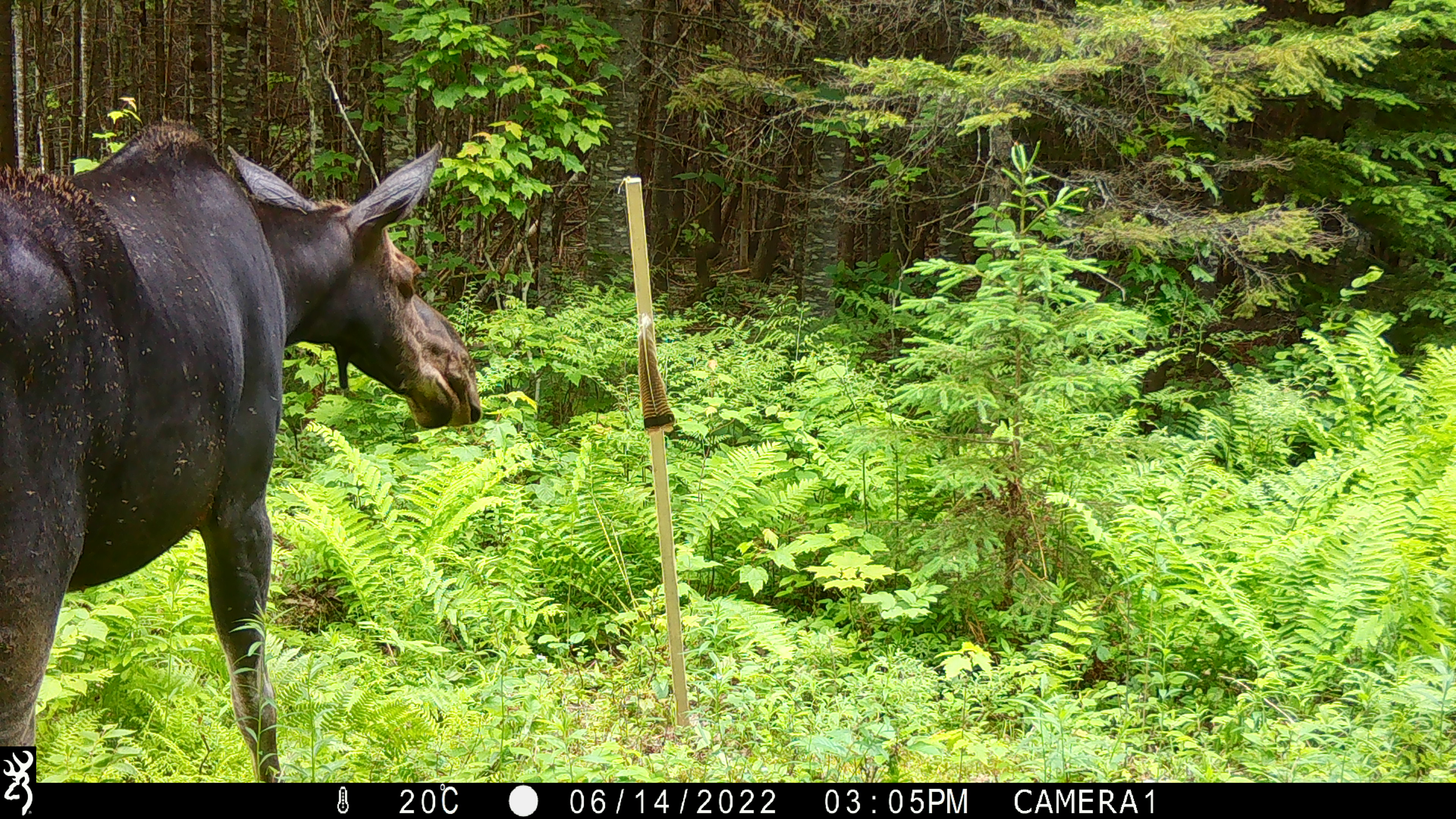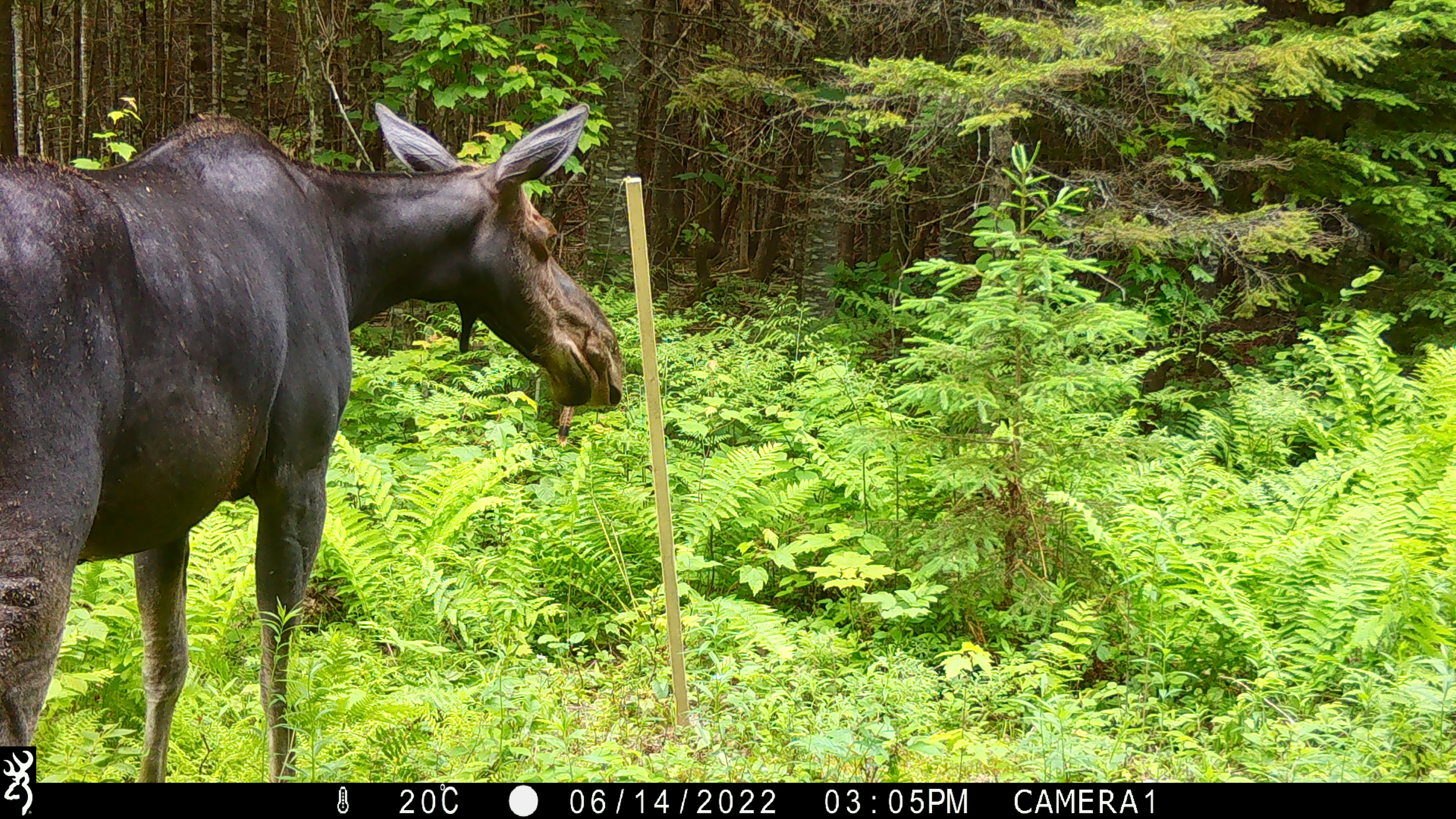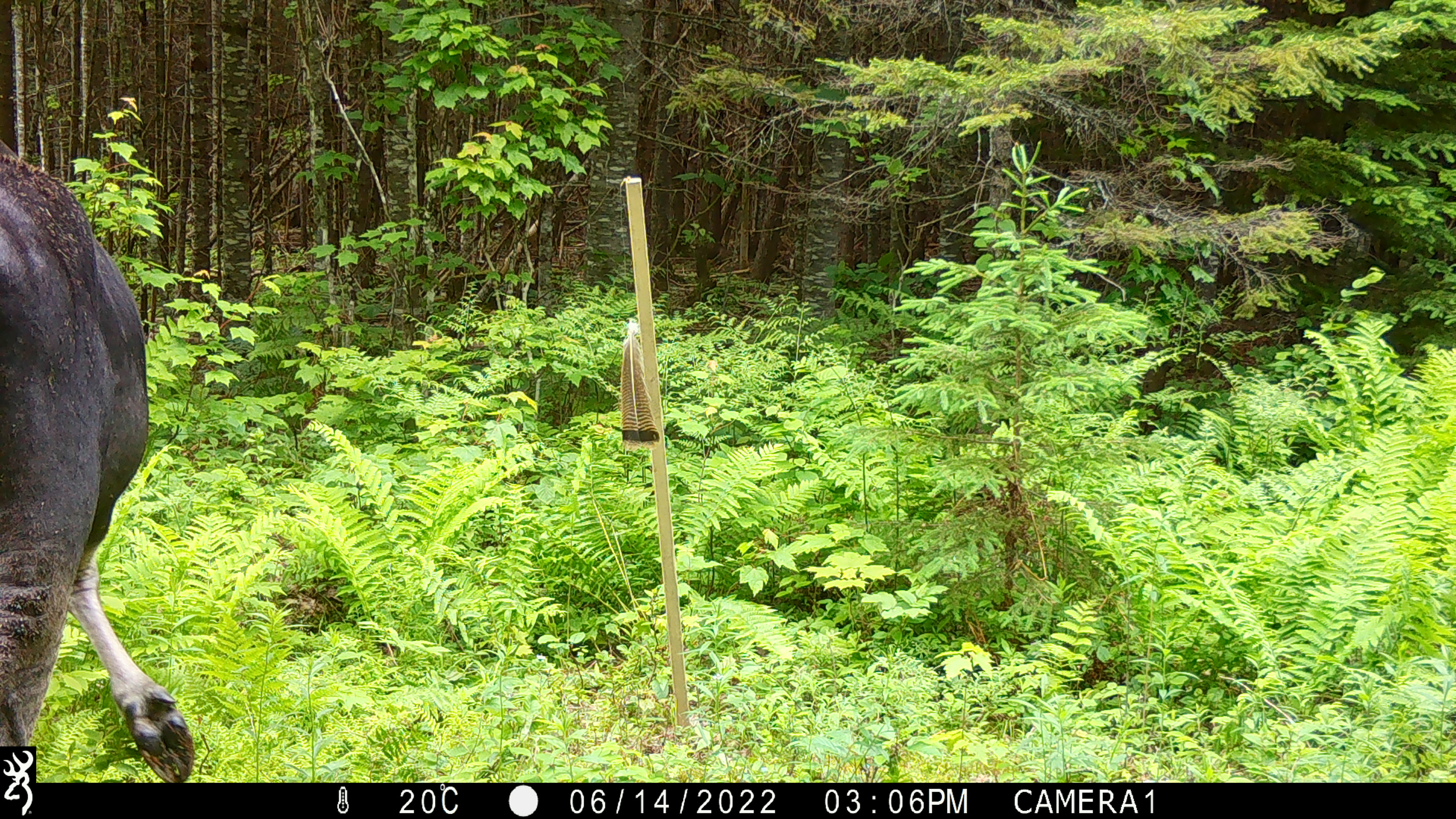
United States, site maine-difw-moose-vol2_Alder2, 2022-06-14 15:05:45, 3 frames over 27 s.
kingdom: Animalia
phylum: Chordata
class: Mammalia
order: Artiodactyla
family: Cervidae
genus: Alces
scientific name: Alces alces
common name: moose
Moose (Alces alces).